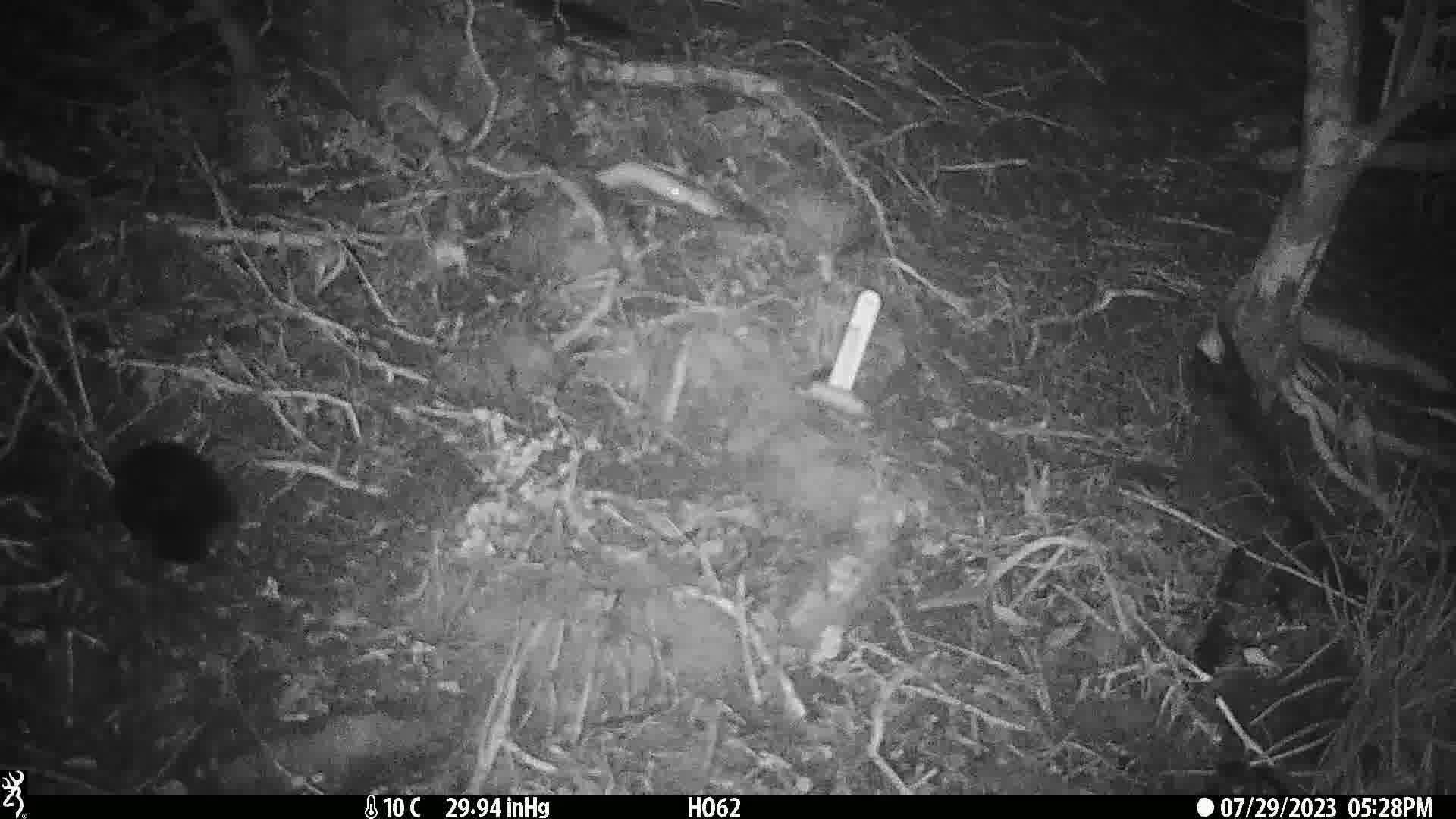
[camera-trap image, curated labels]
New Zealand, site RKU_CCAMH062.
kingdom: Animalia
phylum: Chordata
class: Aves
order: Passeriformes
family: Turdidae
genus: Turdus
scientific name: Turdus merula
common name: eurasian blackbird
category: blackbird